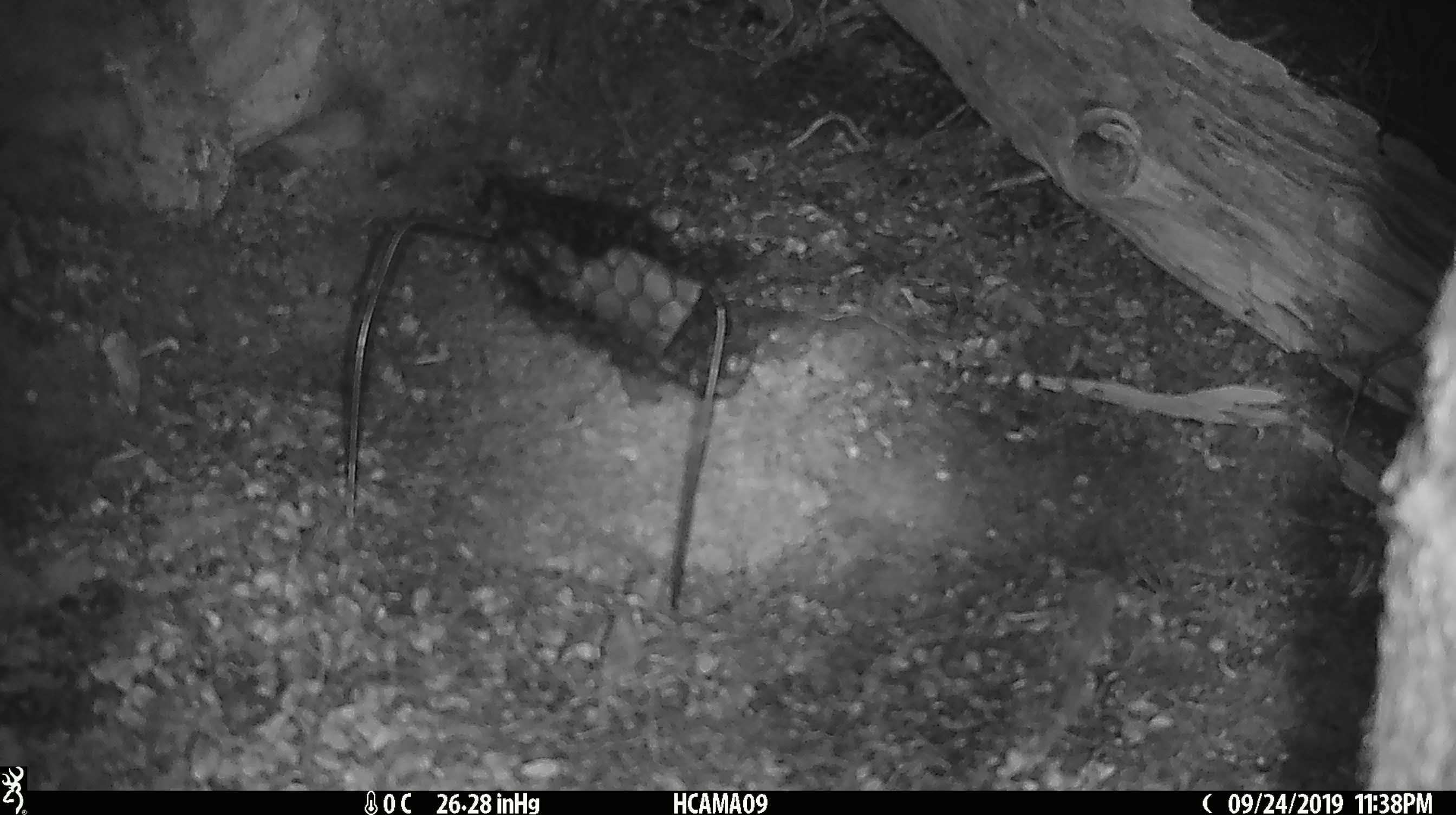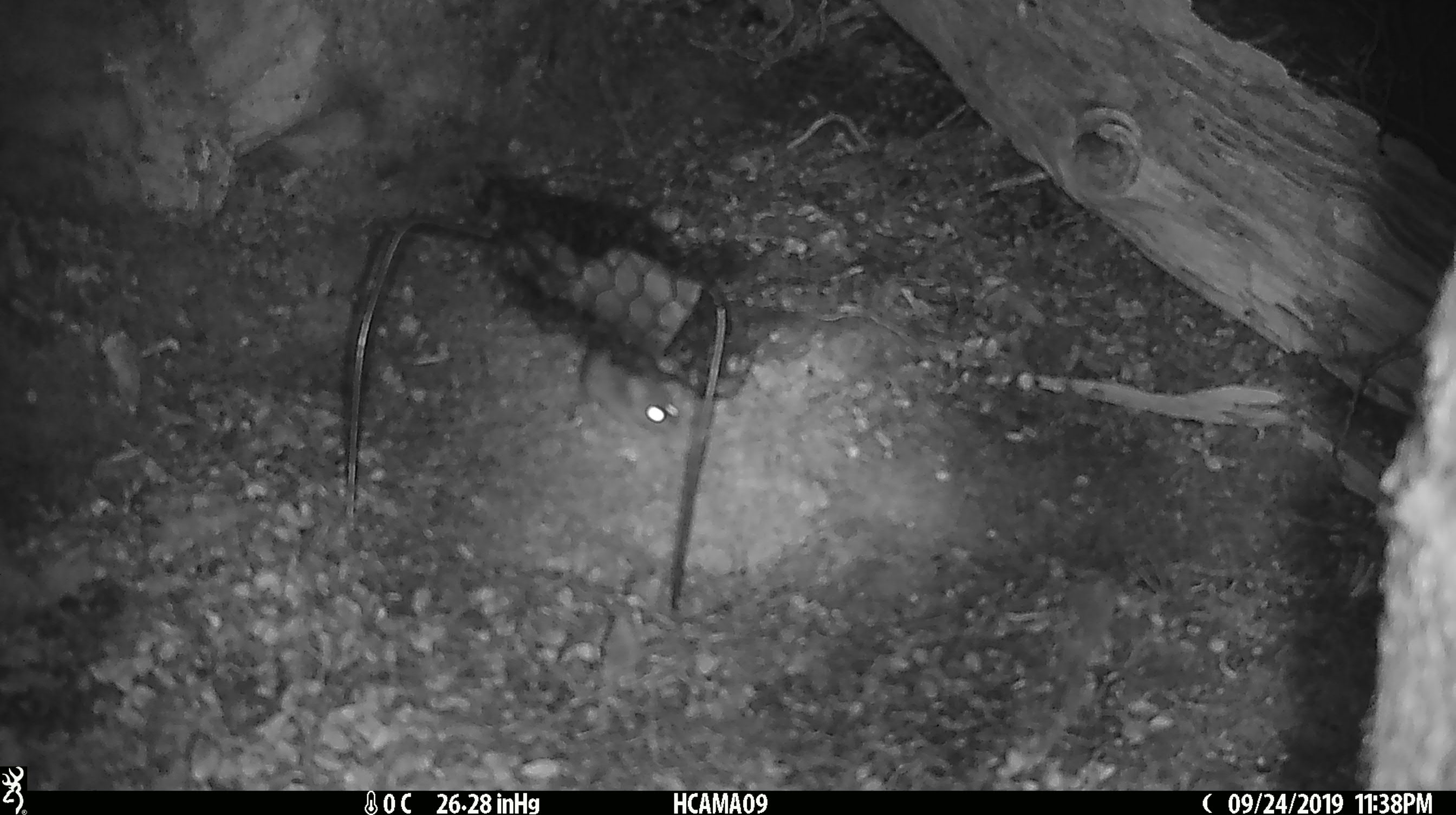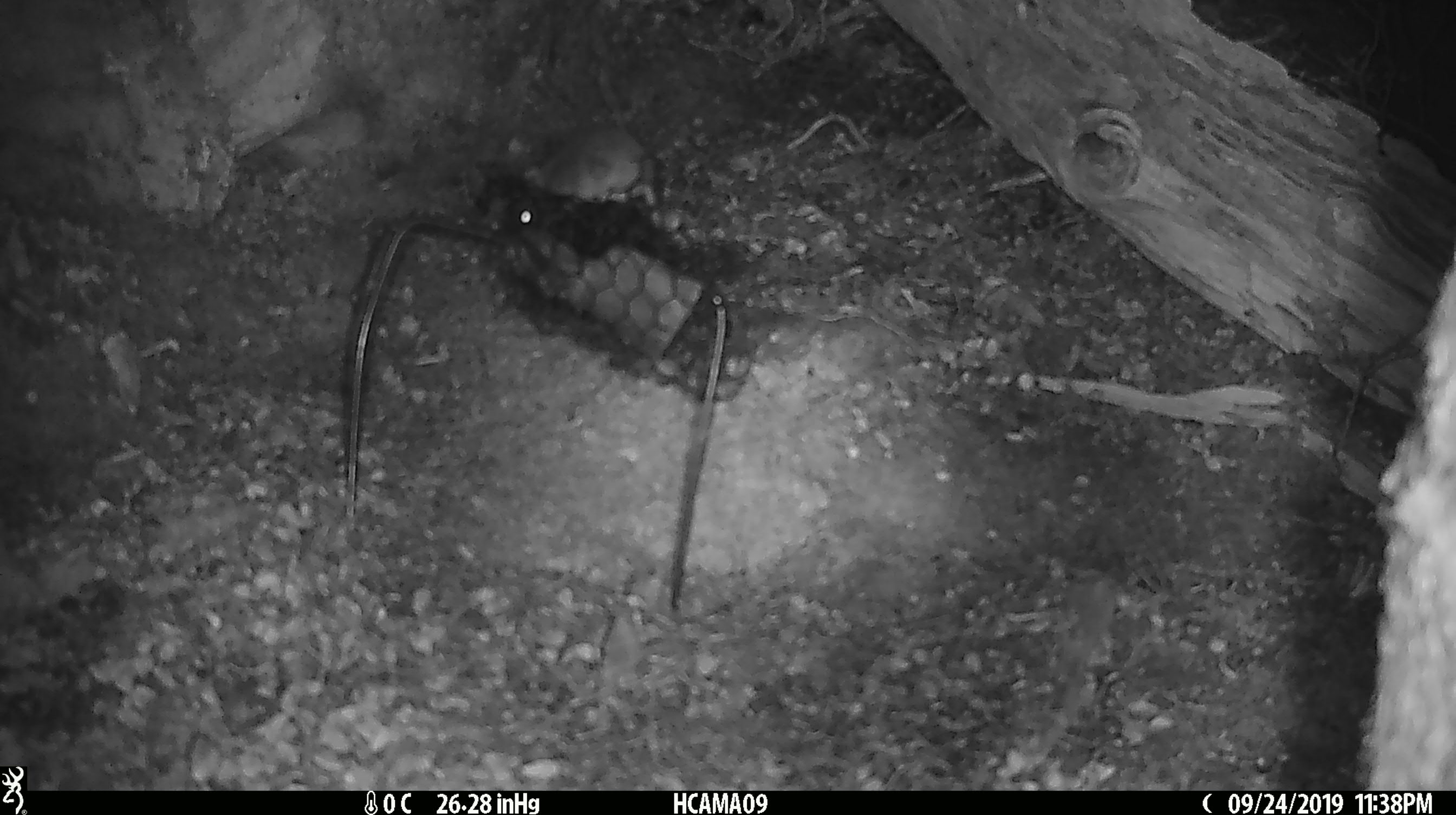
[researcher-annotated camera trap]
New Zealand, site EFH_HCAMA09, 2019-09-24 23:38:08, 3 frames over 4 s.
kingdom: Animalia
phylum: Chordata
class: Mammalia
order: Rodentia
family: Muridae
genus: Mus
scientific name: Mus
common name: mouse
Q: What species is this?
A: Mouse (Mus).